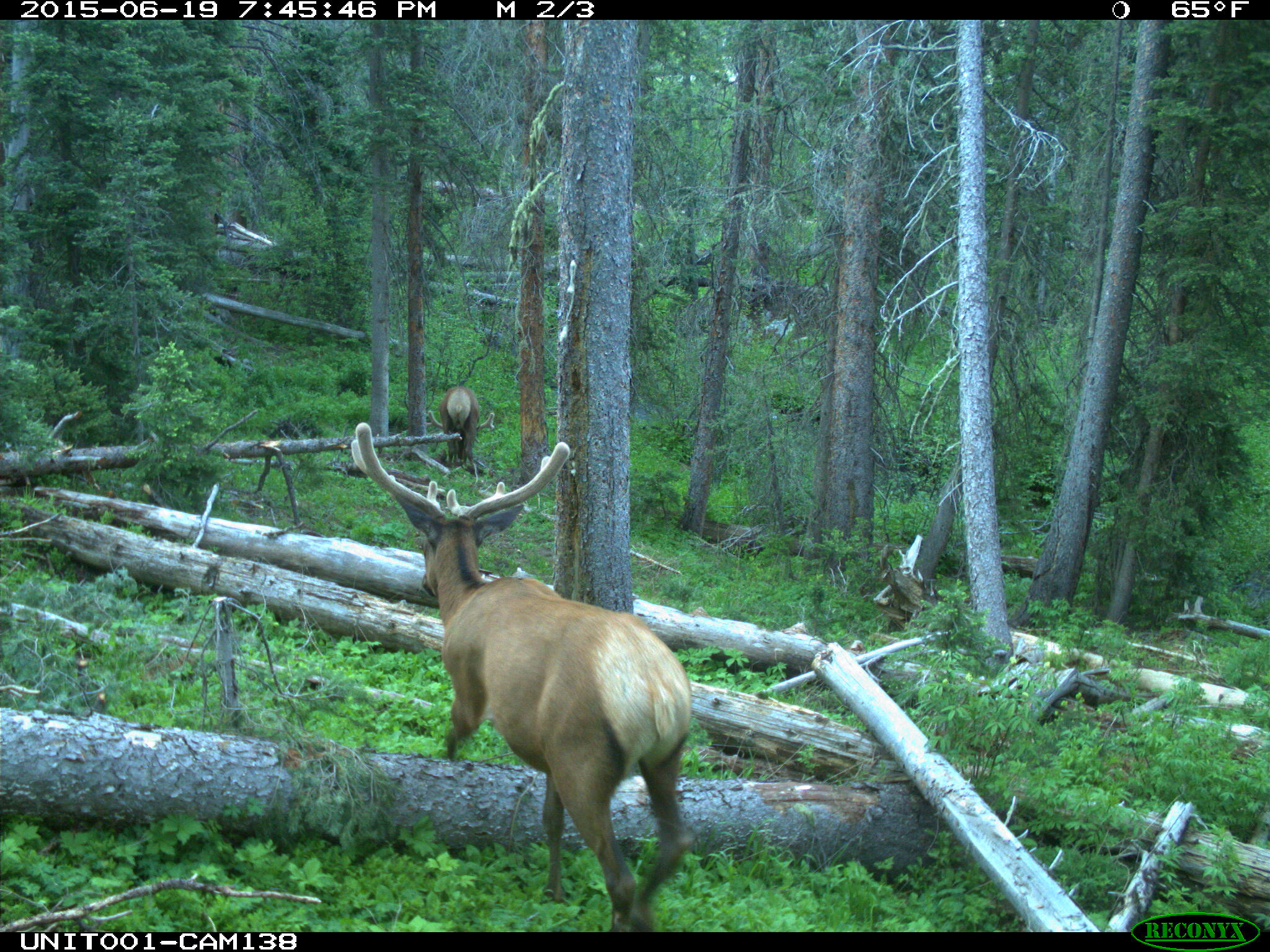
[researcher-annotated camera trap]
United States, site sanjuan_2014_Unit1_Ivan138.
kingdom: Animalia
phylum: Chordata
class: Mammalia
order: Artiodactyla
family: Cervidae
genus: Cervus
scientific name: Cervus elaphus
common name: red deer